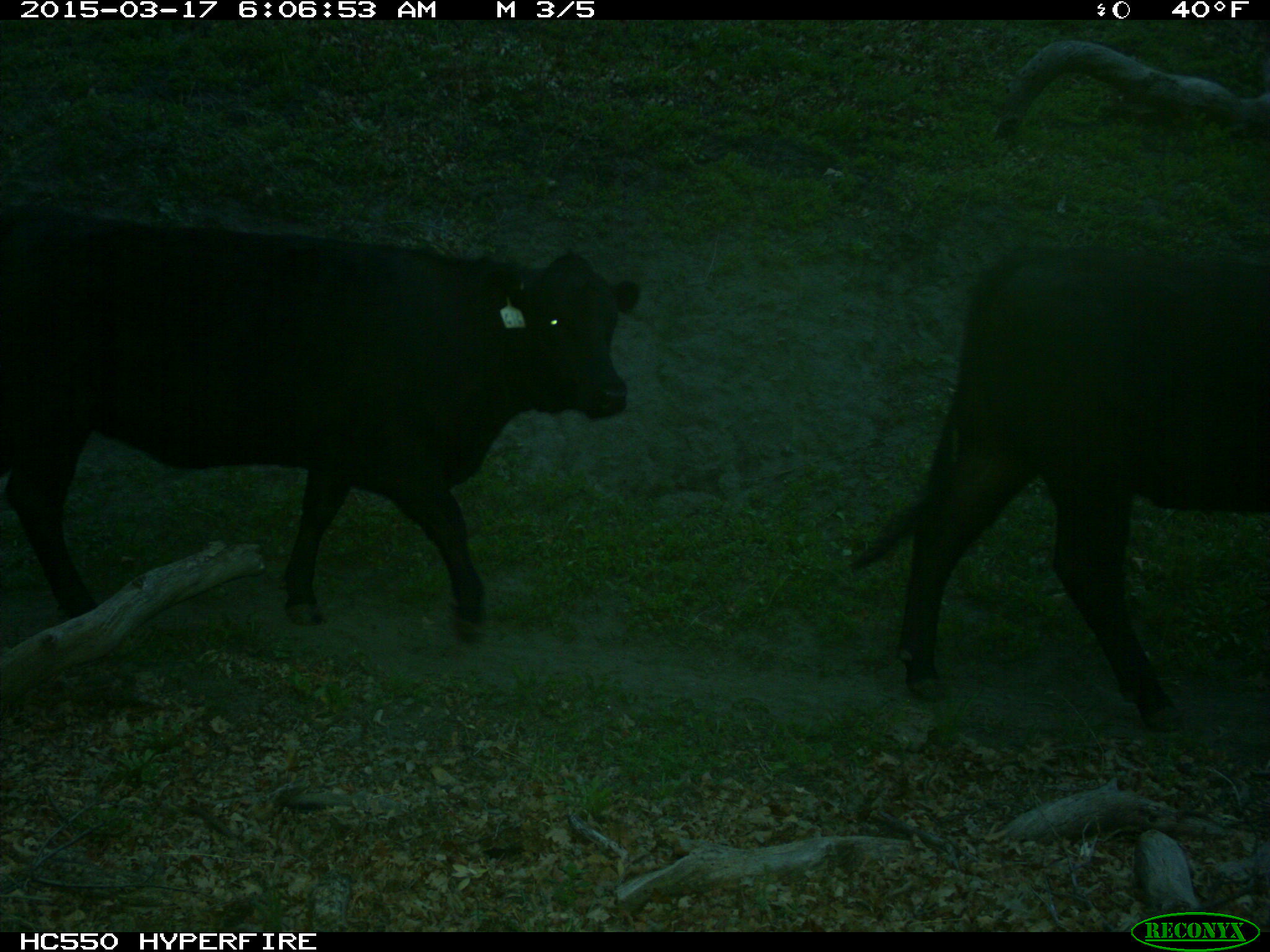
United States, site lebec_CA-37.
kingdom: Animalia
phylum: Chordata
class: Mammalia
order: Artiodactyla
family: Bovidae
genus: Bos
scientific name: Bos taurus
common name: domestic cow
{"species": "Bos taurus (domestic cow)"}